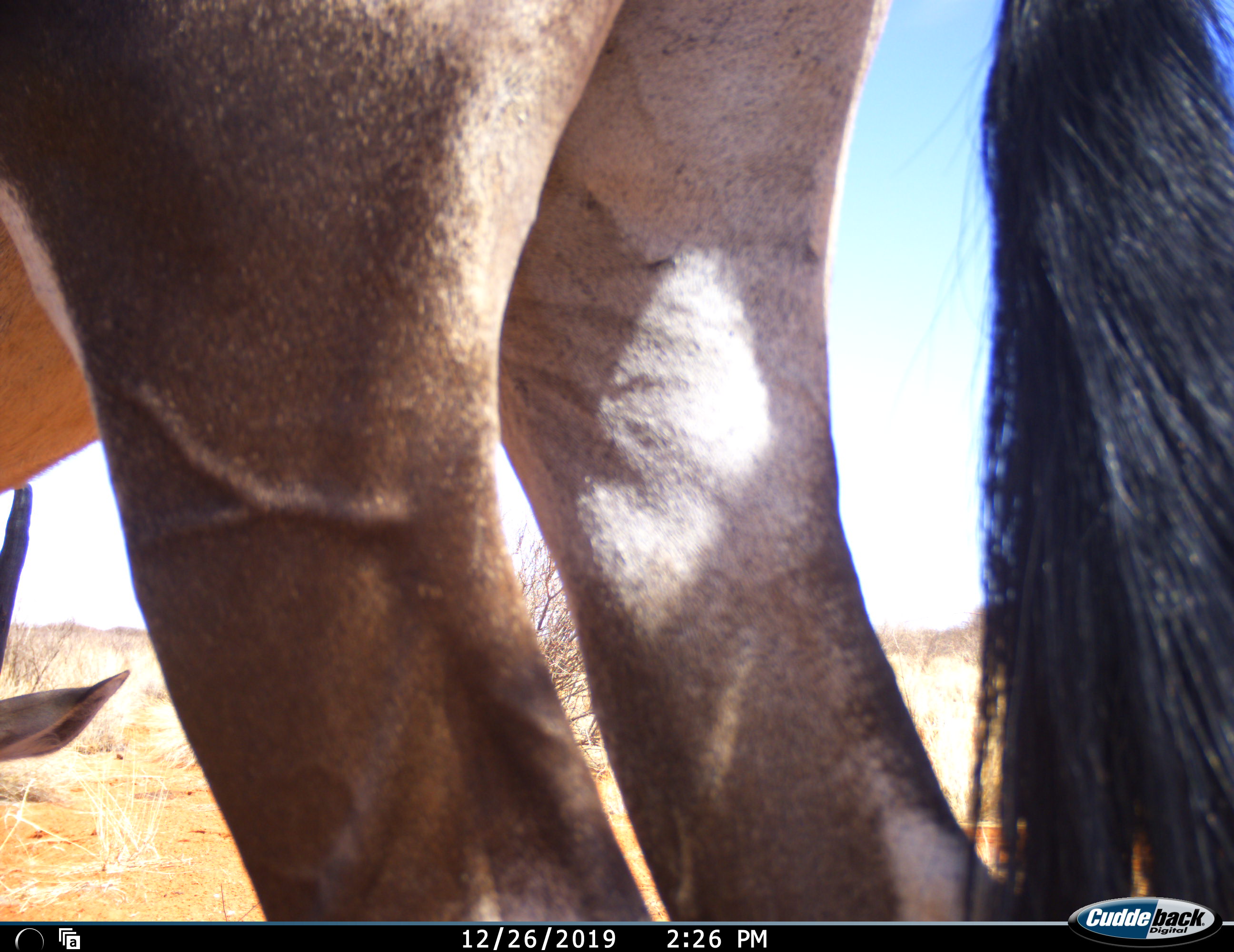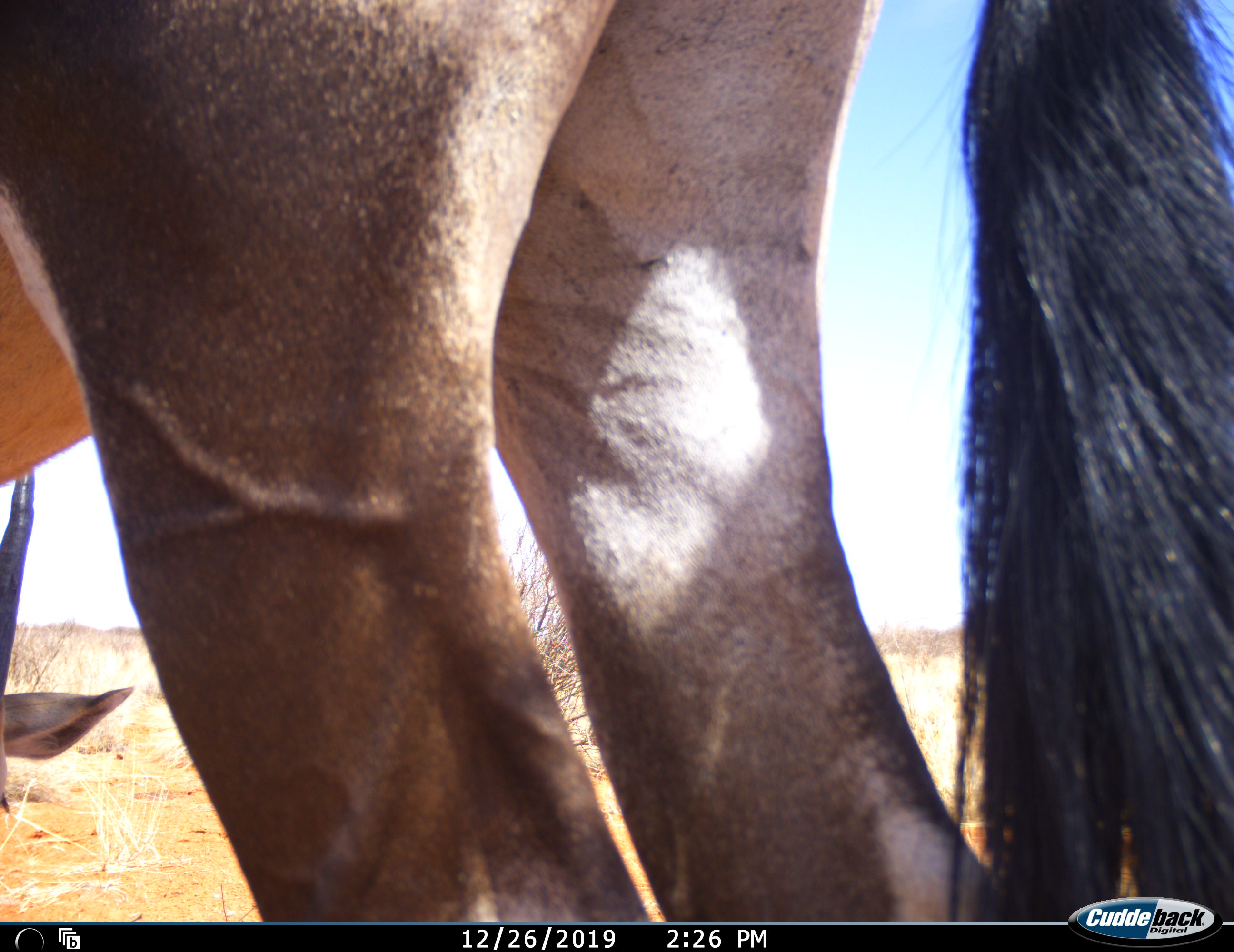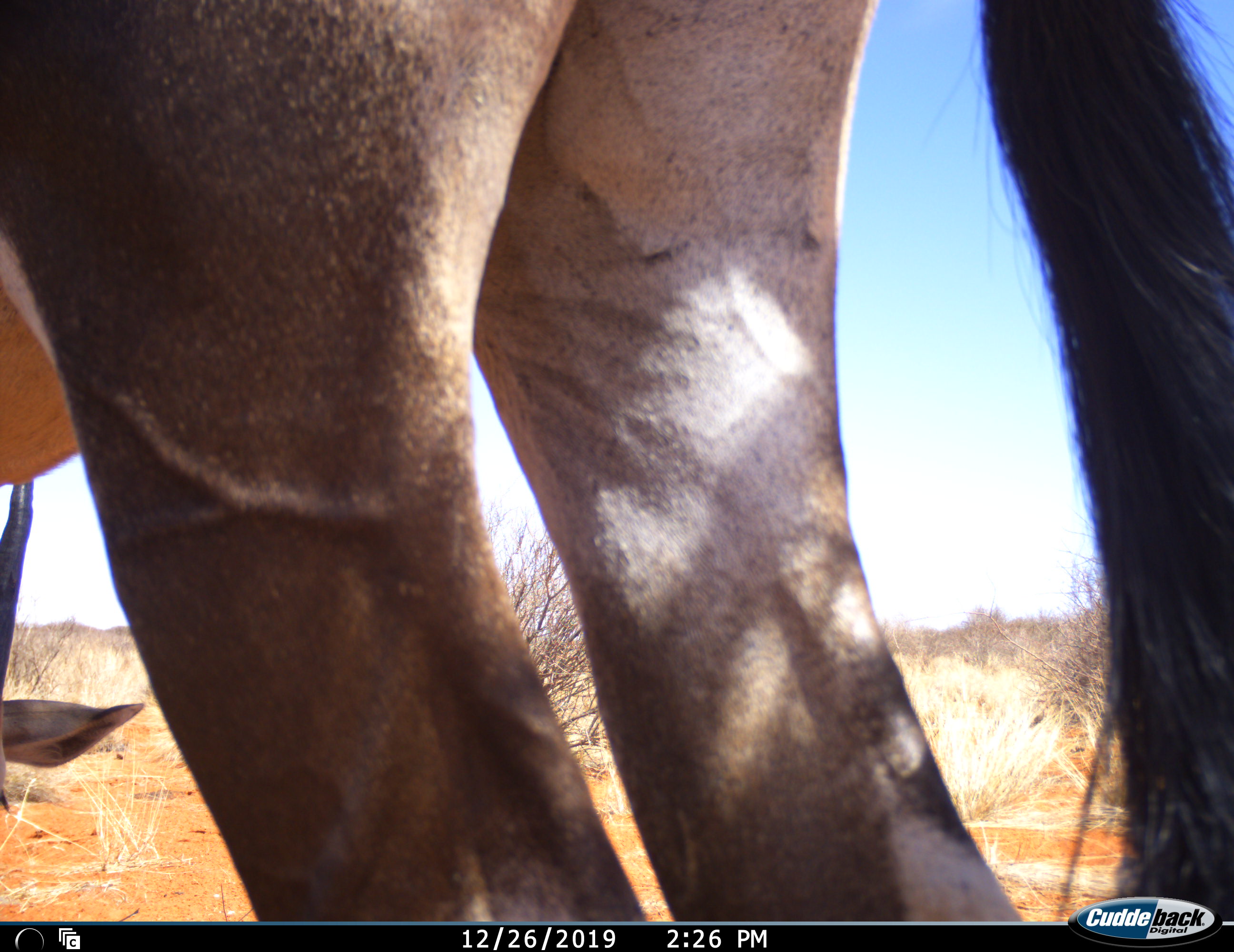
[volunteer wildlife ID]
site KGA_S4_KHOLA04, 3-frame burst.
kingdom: Animalia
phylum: Chordata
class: Mammalia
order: Artiodactyla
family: Bovidae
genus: Oryx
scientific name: Oryx gazella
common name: gemsbok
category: oryx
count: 1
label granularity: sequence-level